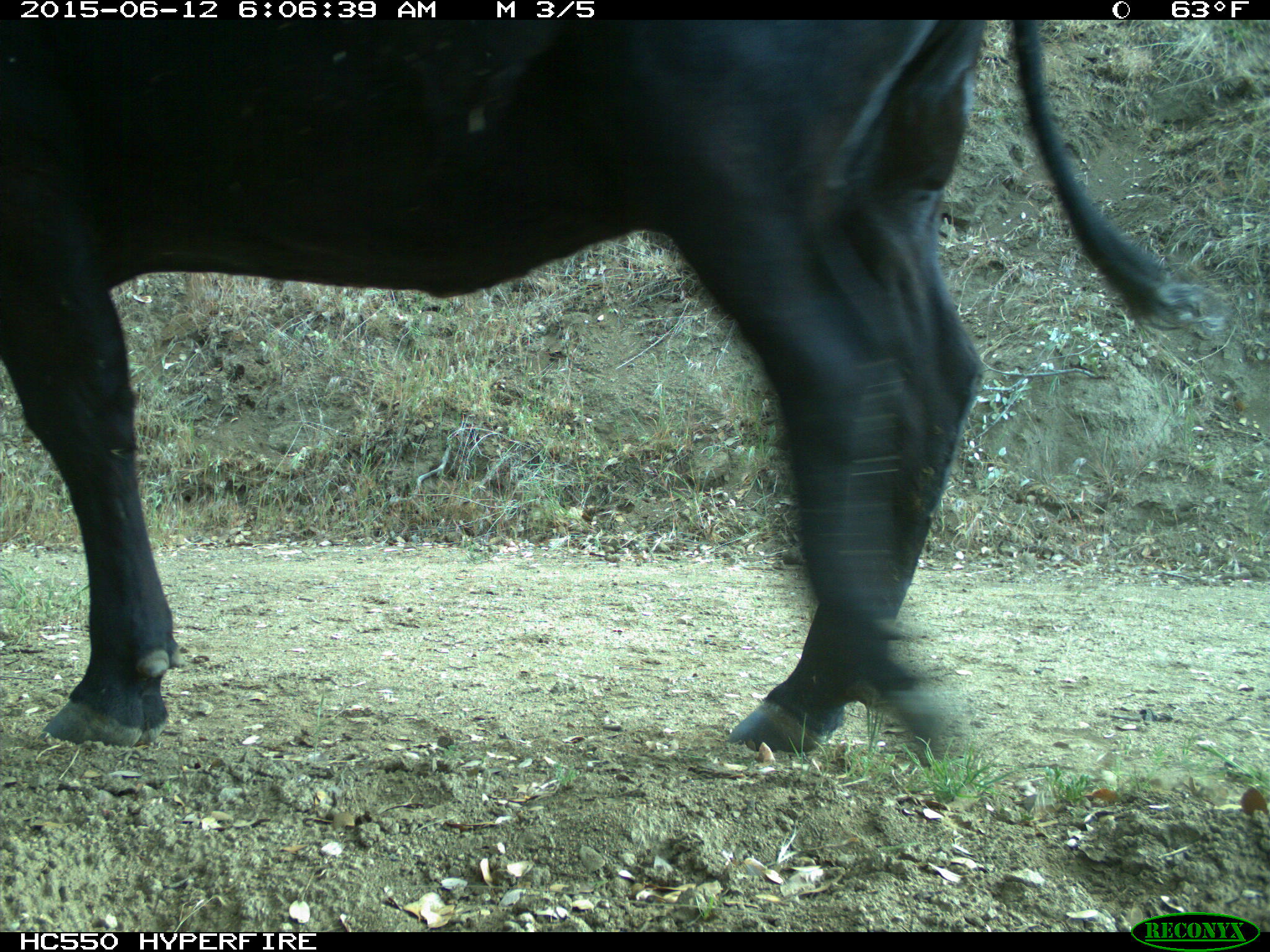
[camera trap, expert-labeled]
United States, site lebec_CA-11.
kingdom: Animalia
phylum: Chordata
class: Mammalia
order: Artiodactyla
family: Bovidae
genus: Bos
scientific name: Bos taurus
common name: domestic cow